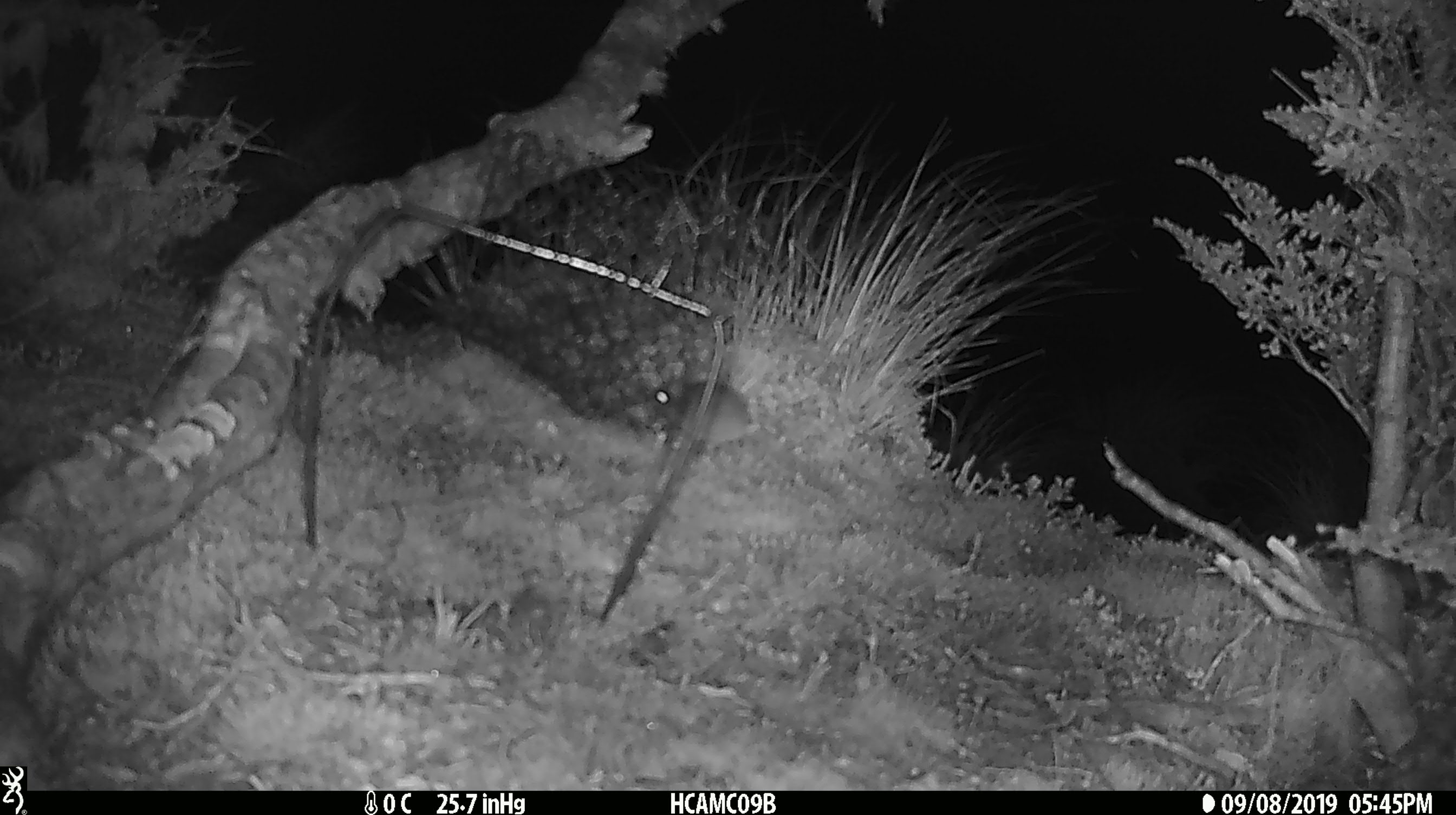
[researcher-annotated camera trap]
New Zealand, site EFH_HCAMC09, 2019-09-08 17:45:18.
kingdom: Animalia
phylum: Chordata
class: Mammalia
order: Rodentia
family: Muridae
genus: Mus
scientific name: Mus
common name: mouse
Mouse (Mus).